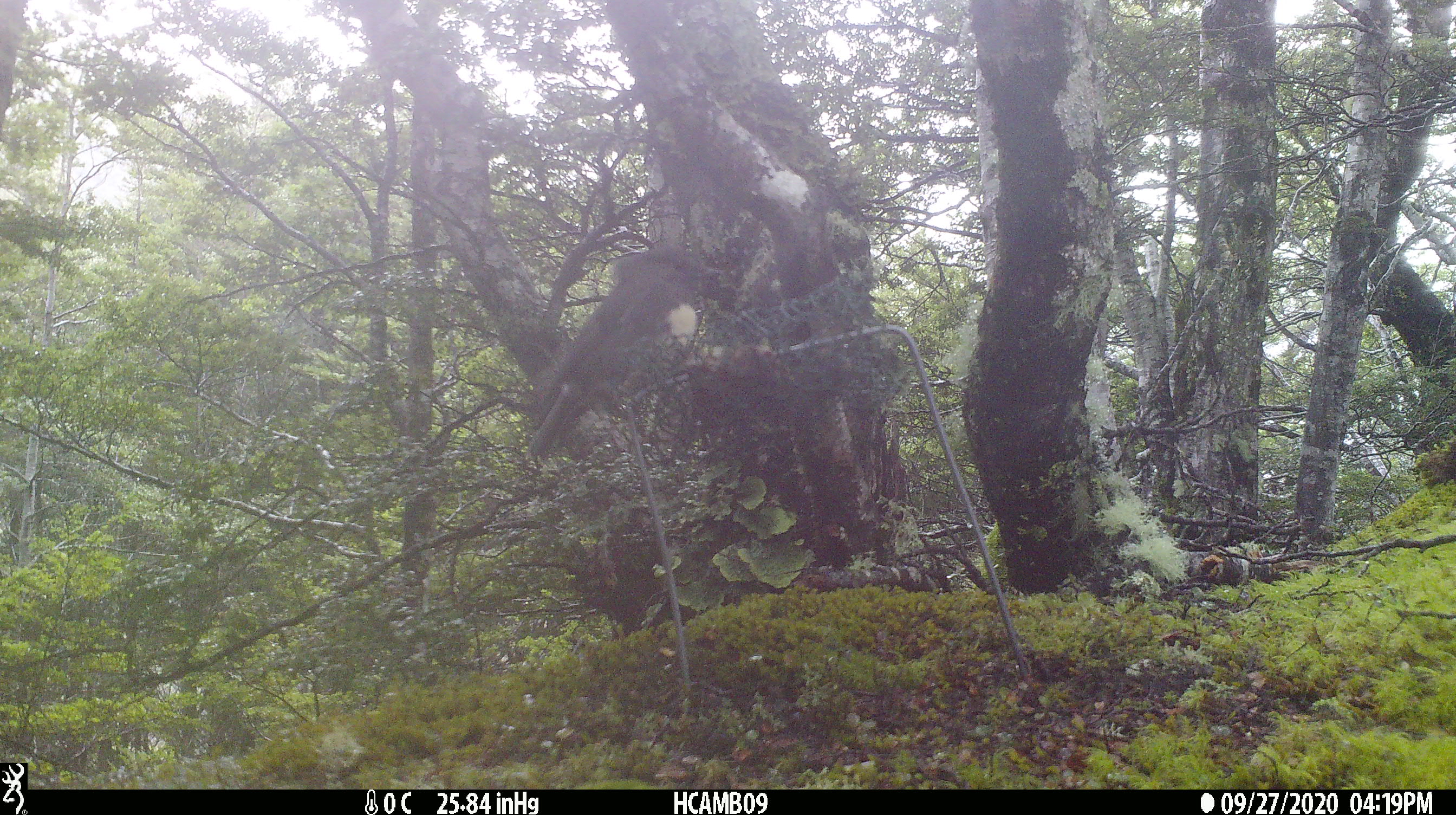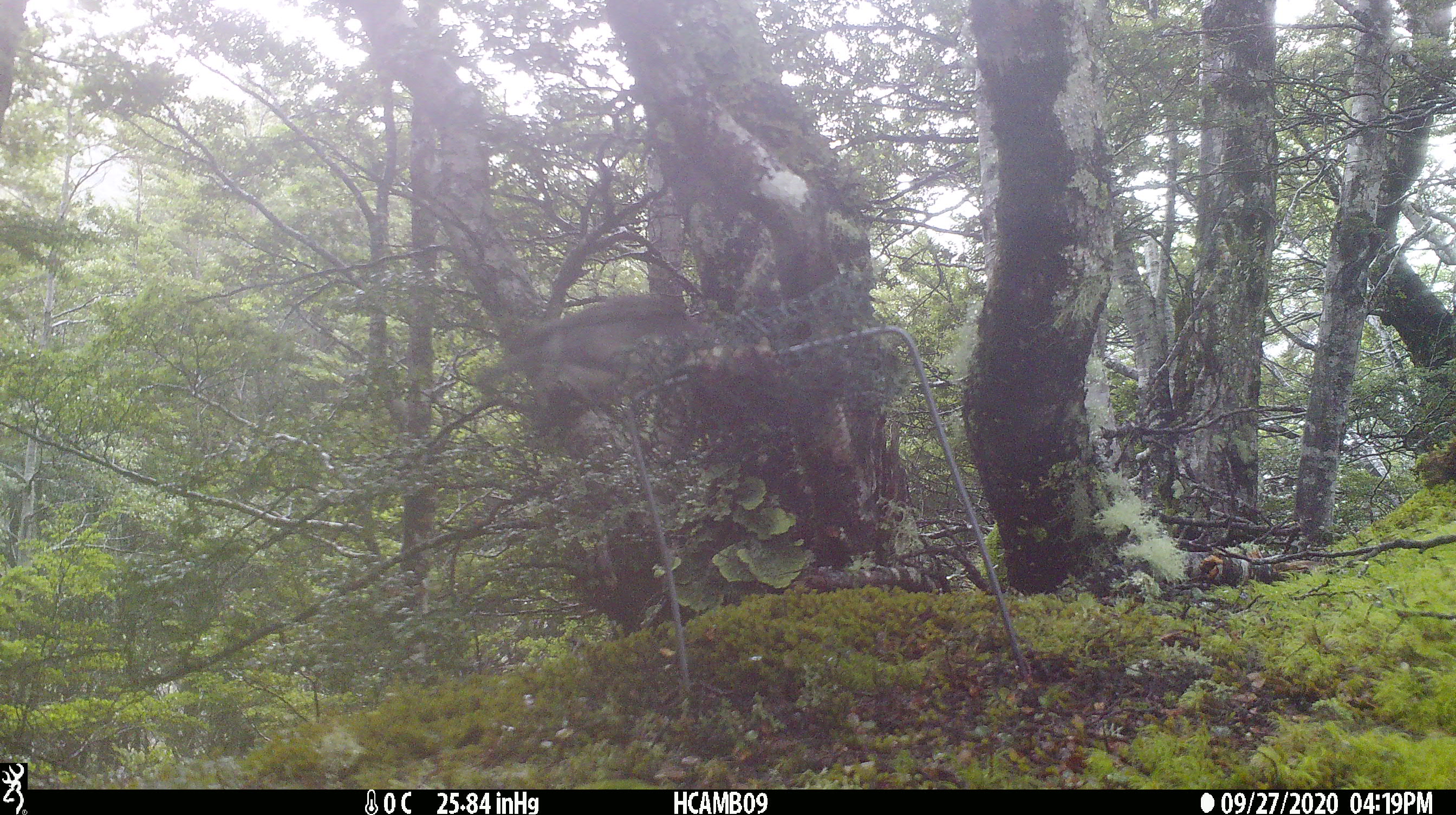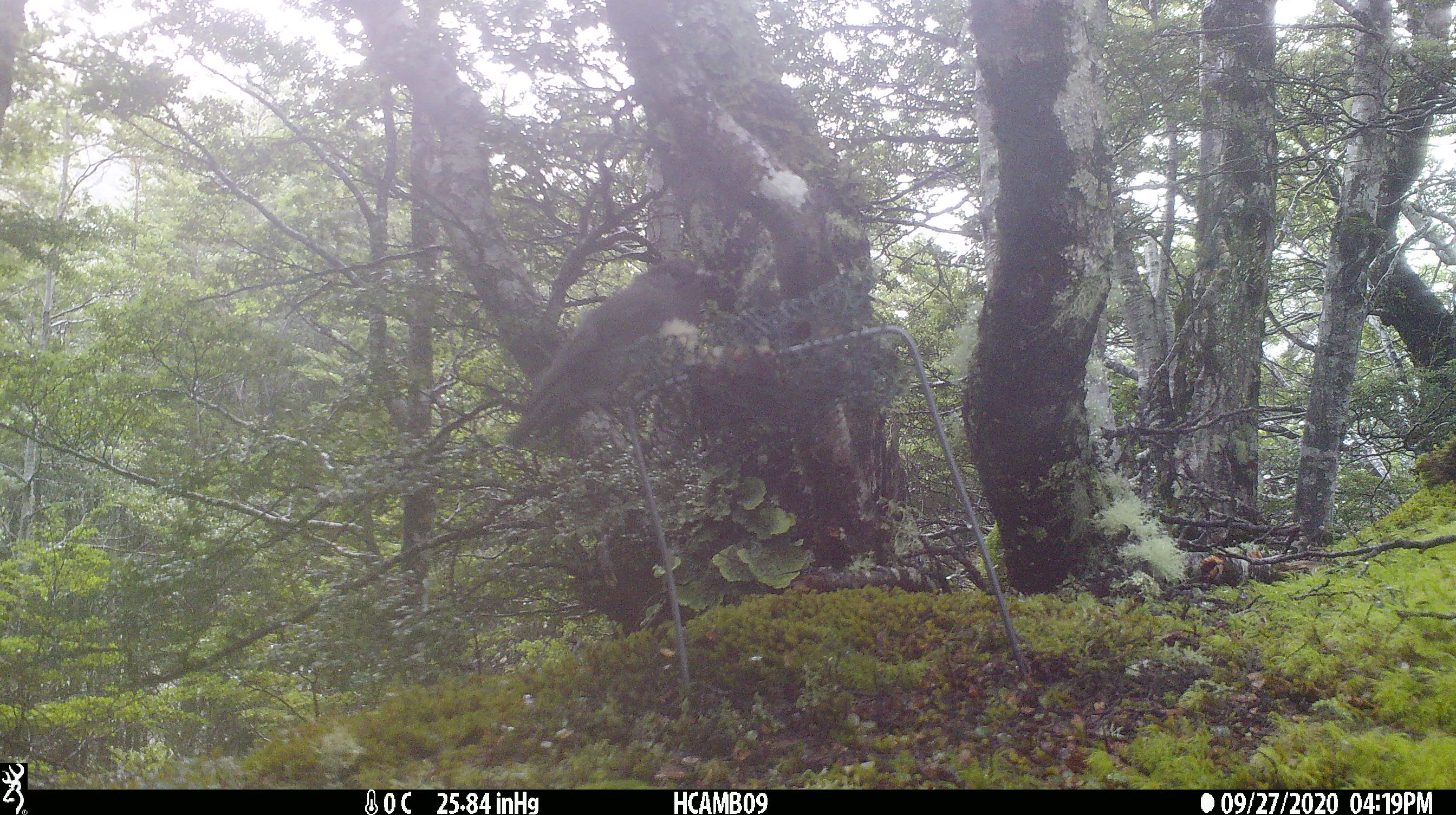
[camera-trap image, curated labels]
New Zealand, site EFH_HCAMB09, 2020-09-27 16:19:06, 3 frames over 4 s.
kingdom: Animalia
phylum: Chordata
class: Aves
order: Passeriformes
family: Petroicidae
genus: Petroica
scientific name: Petroica australis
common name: new zealand robin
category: robin